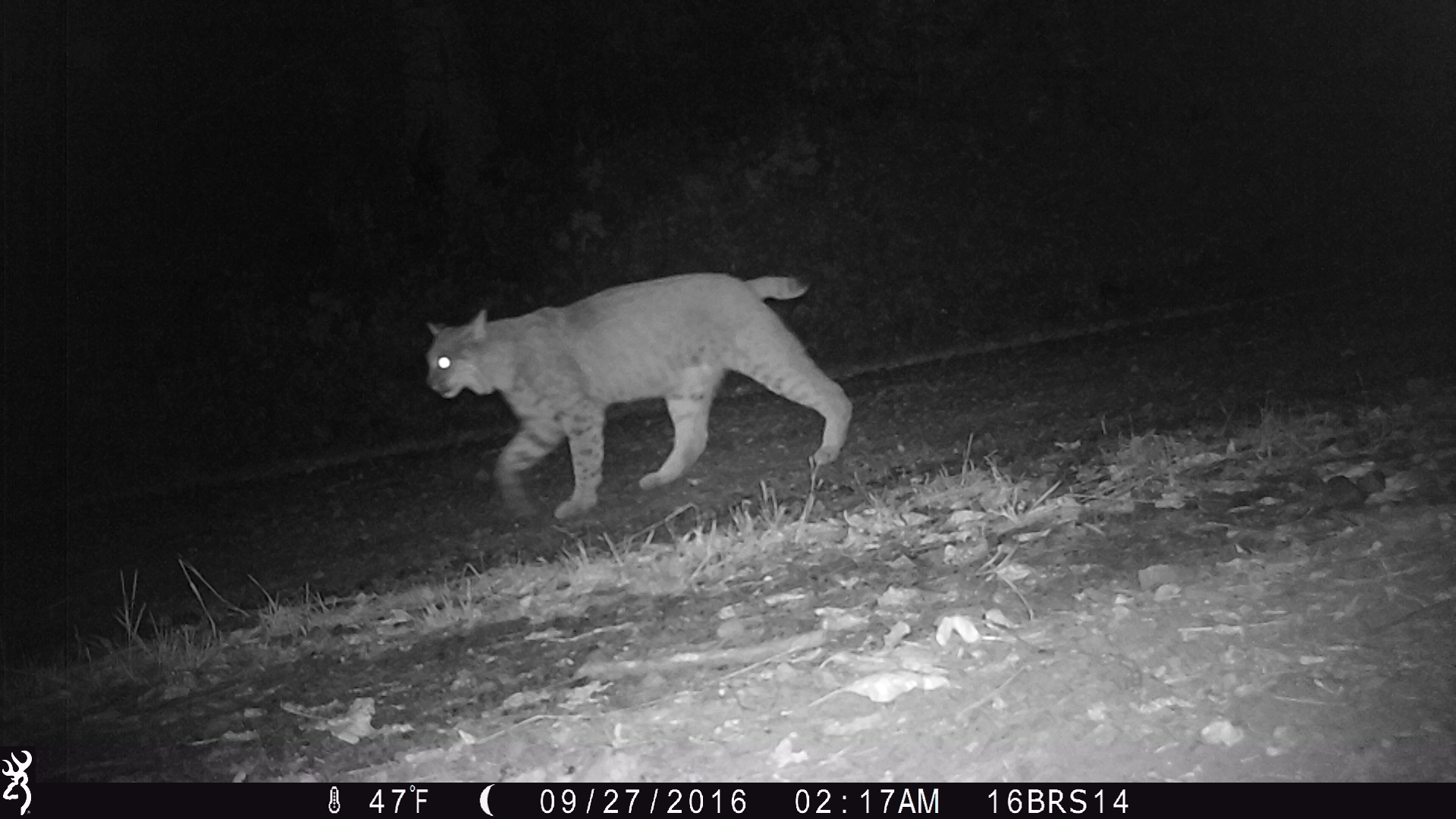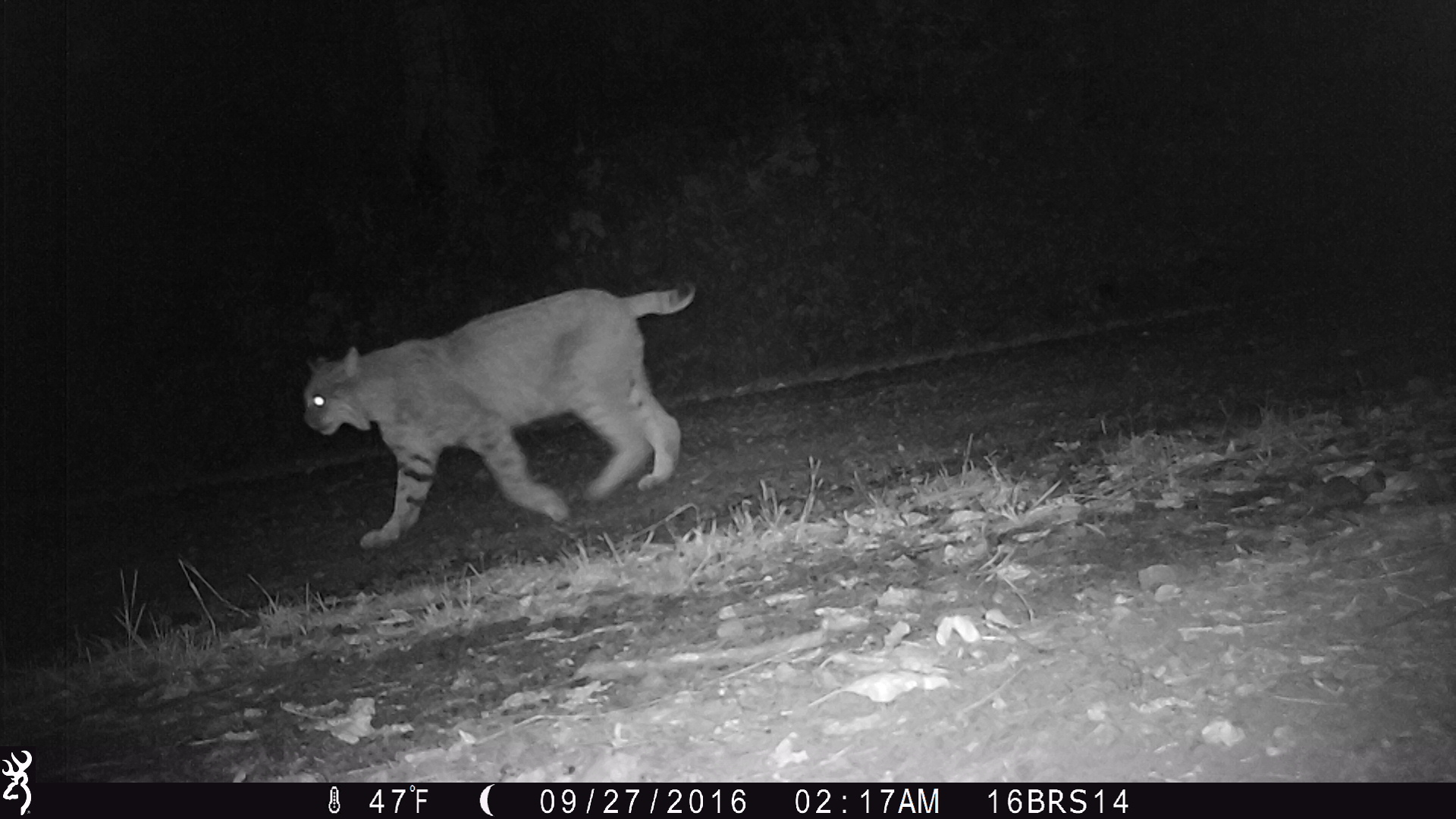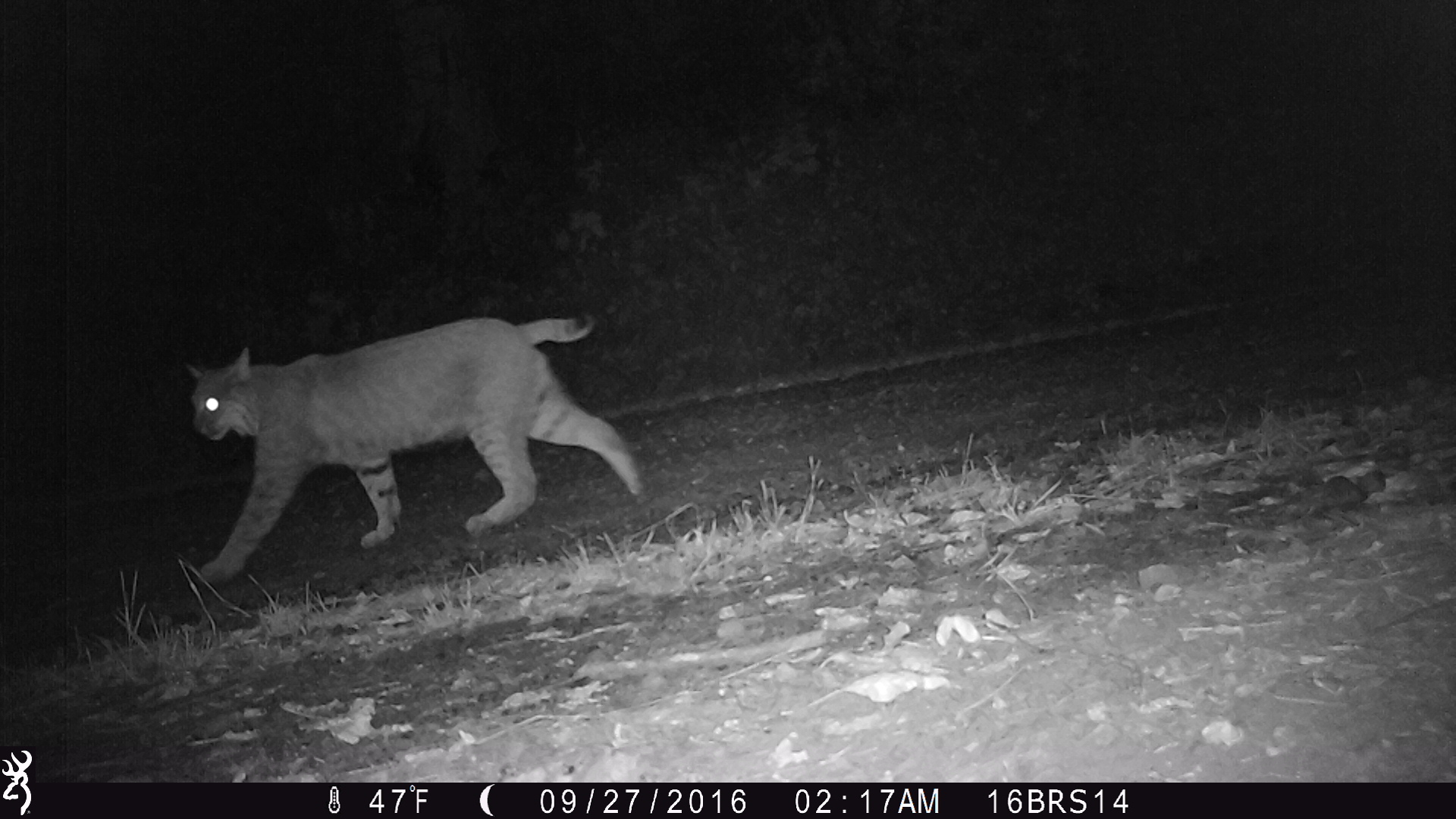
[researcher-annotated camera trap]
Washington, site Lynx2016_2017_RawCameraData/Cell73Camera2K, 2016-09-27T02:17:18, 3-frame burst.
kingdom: Animalia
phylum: Chordata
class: Mammalia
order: Carnivora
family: Felidae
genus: Lynx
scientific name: Lynx rufus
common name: bobcat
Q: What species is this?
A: Lynx rufus (bobcat).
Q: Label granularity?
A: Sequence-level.